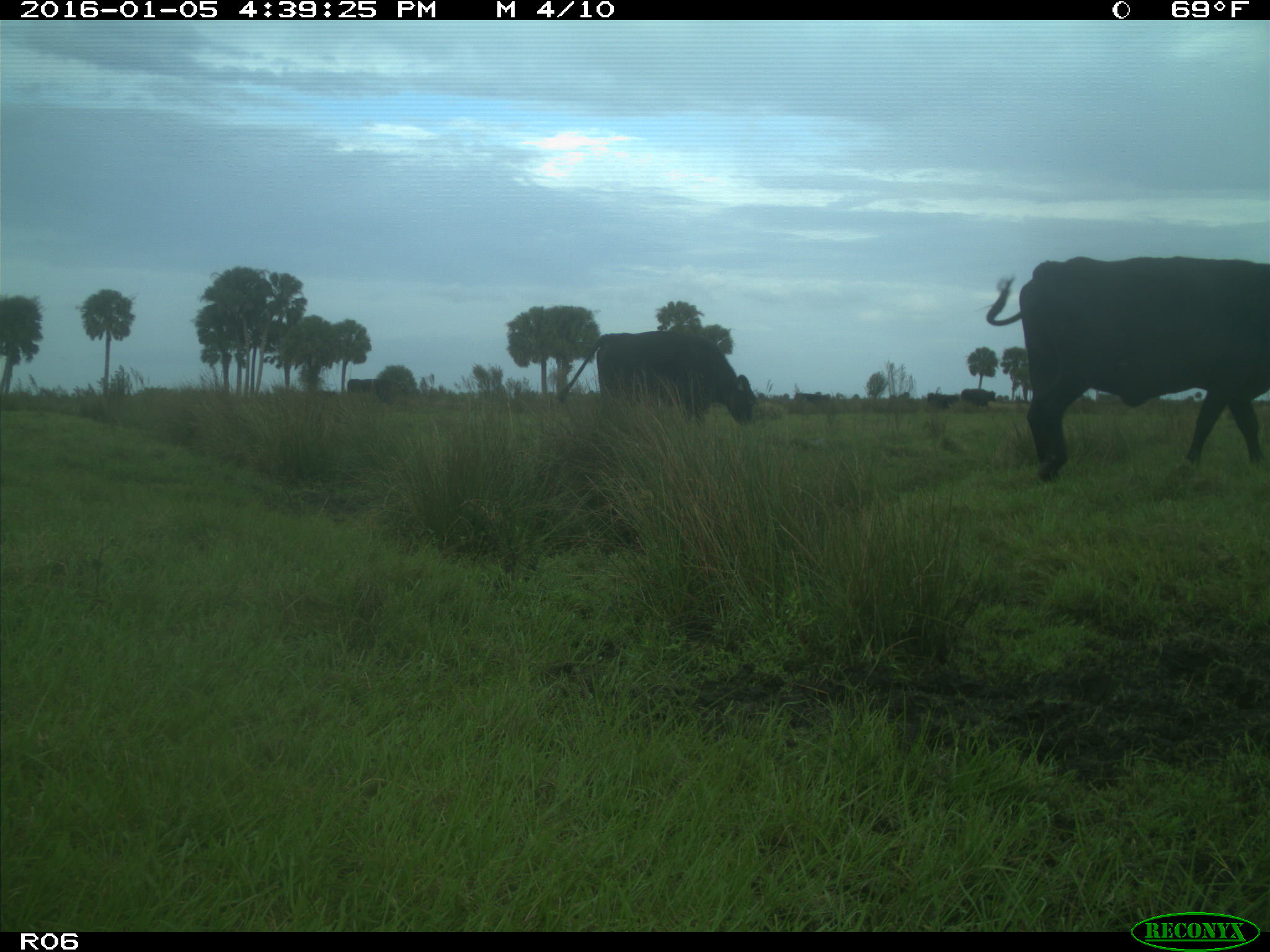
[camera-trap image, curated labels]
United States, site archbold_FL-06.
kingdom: Animalia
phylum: Chordata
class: Mammalia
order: Artiodactyla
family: Bovidae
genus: Bos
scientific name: Bos taurus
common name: domestic cow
Bos taurus (domestic cow).